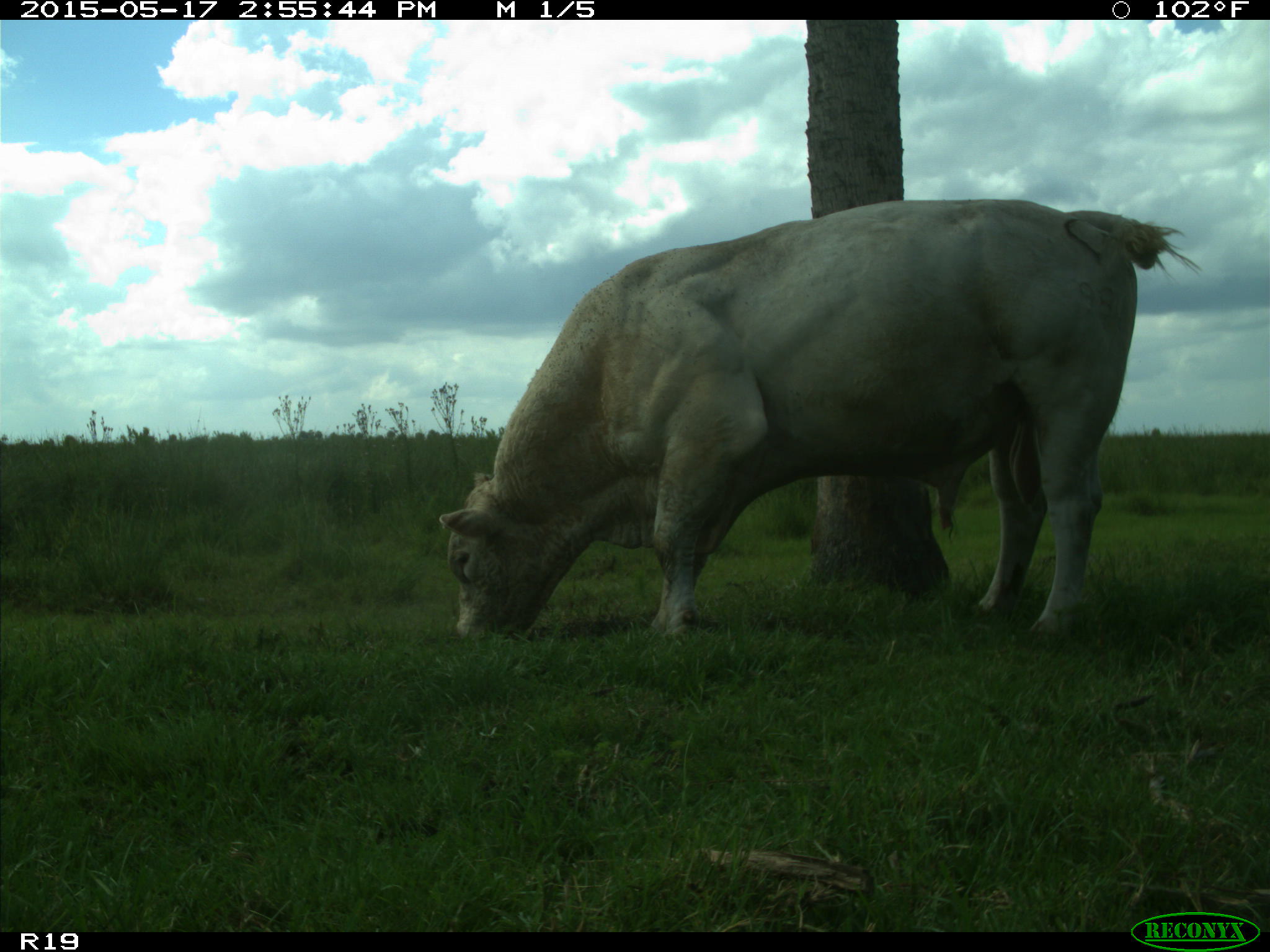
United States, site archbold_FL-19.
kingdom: Animalia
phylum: Chordata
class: Mammalia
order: Artiodactyla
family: Bovidae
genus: Bos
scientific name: Bos taurus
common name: domestic cow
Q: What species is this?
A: Bos taurus (domestic cow).